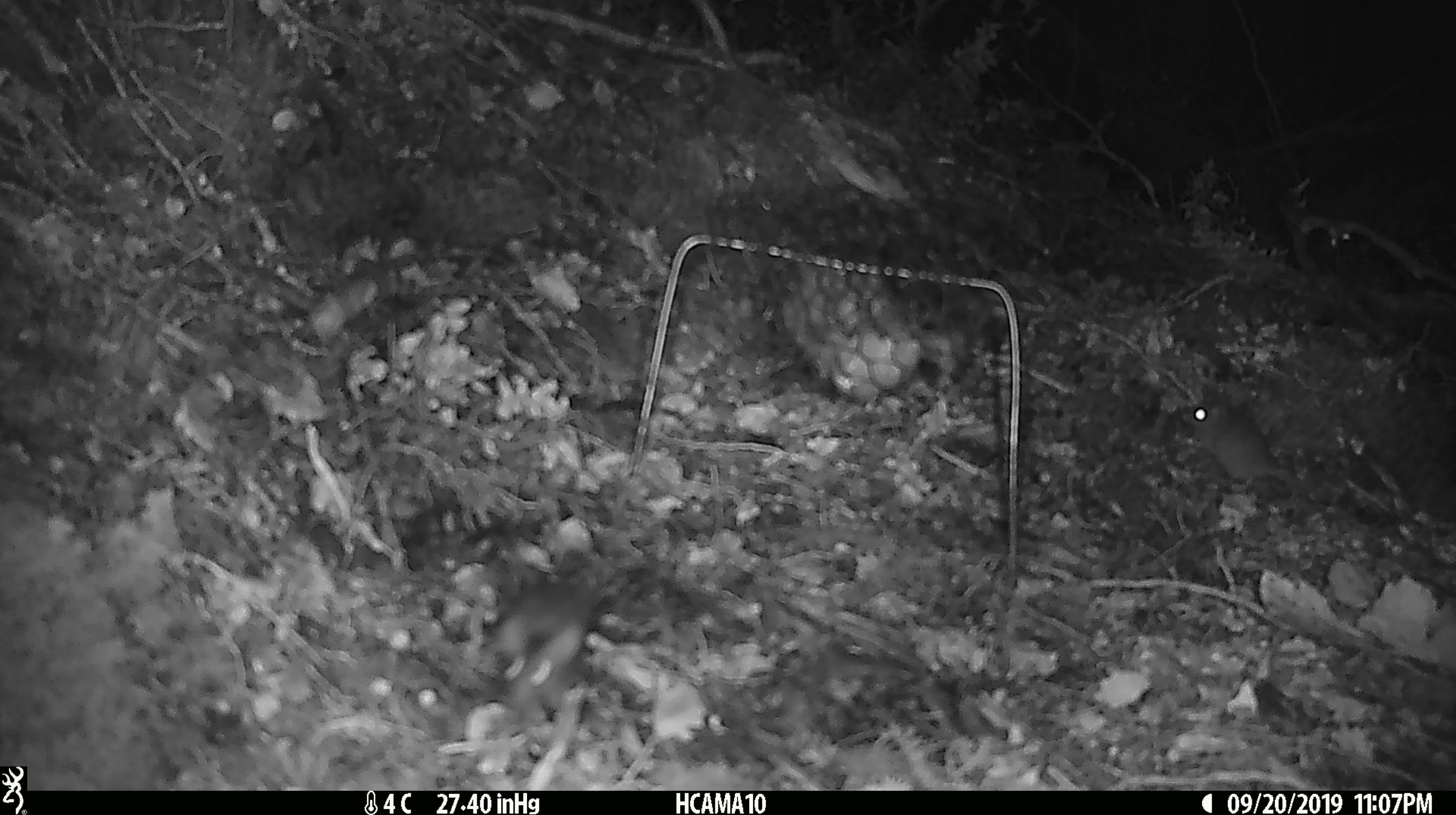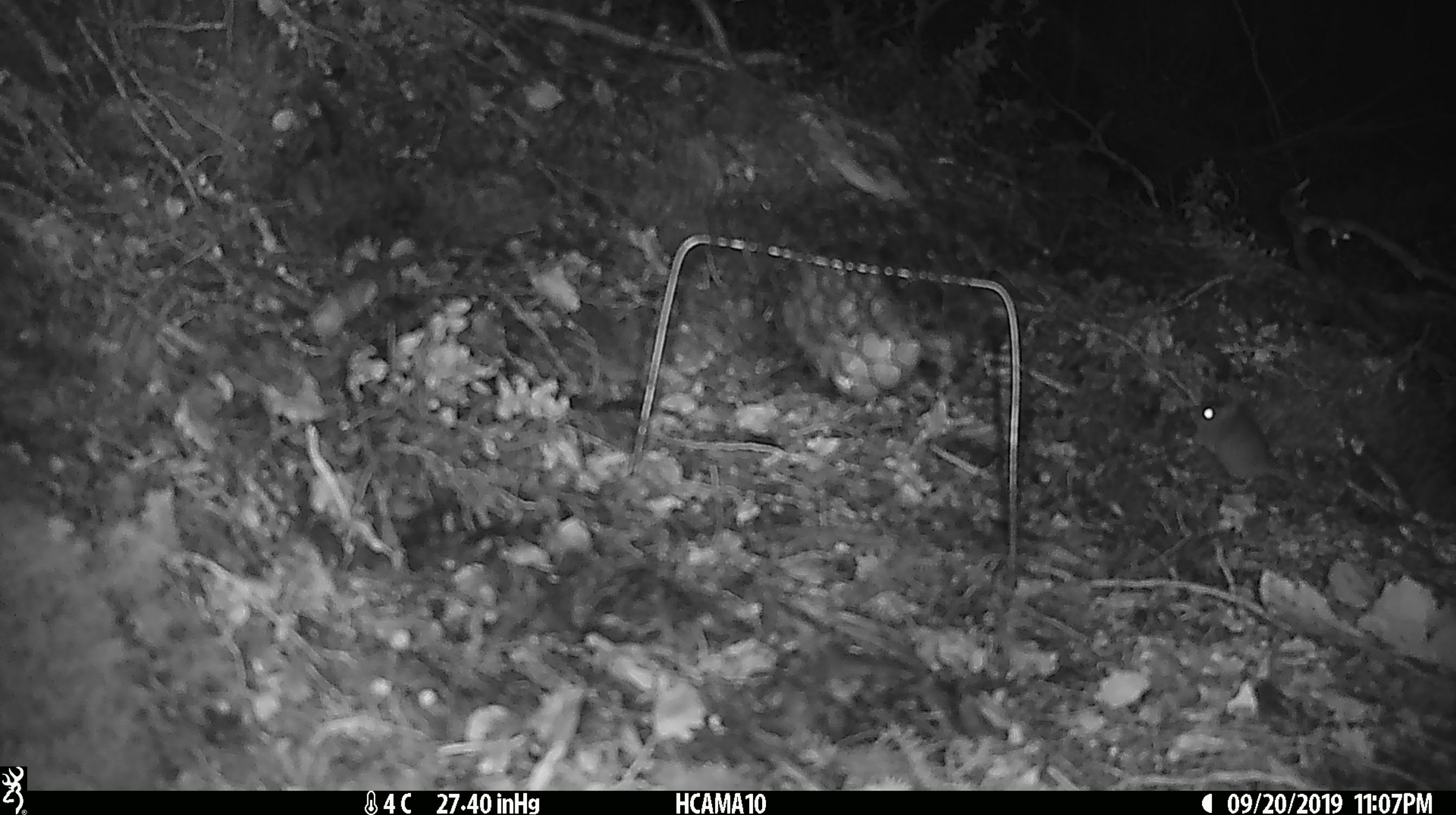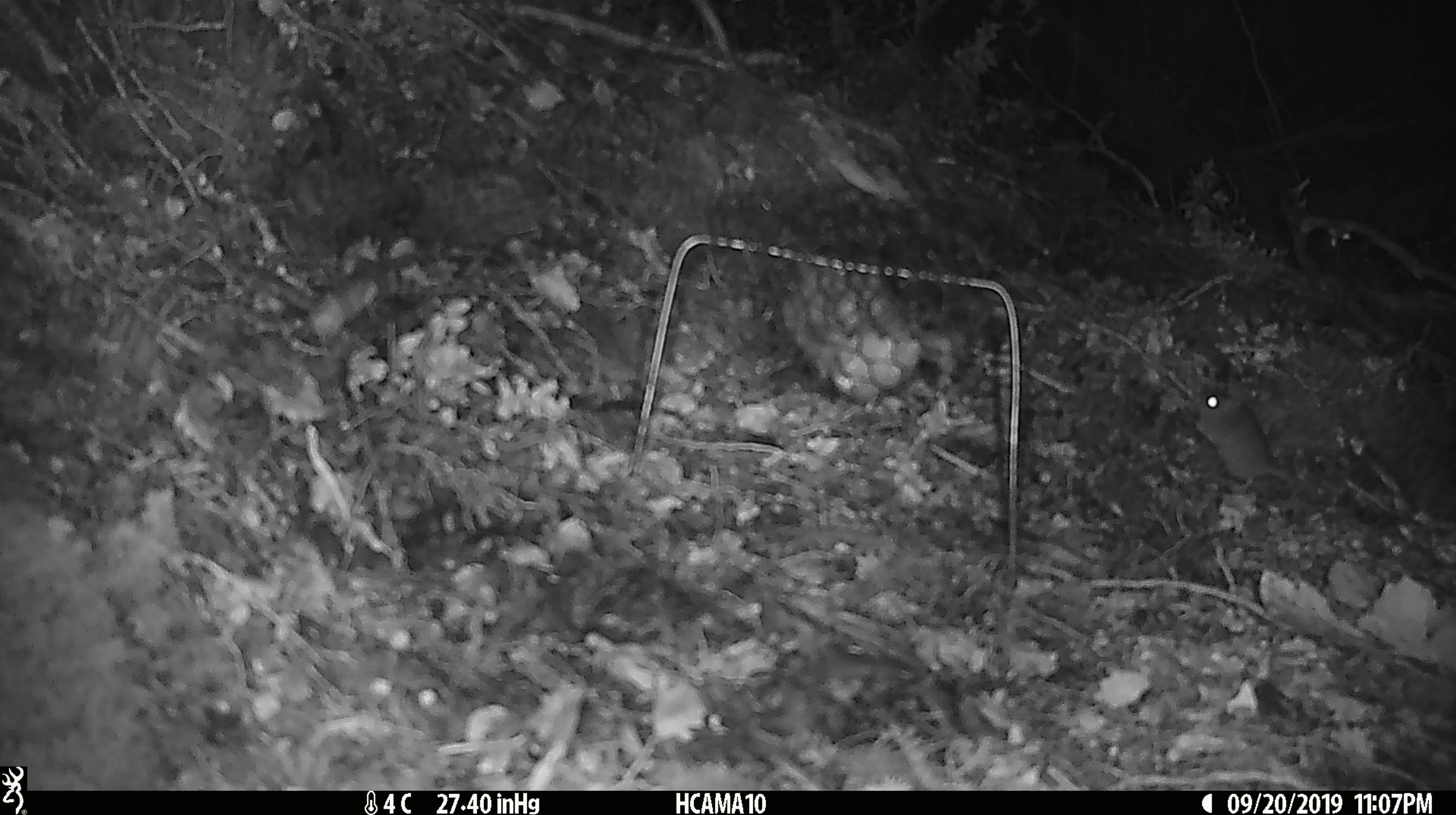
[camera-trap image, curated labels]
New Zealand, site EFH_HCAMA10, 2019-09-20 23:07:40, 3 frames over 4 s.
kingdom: Animalia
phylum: Chordata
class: Mammalia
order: Rodentia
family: Muridae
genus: Mus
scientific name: Mus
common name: mouse